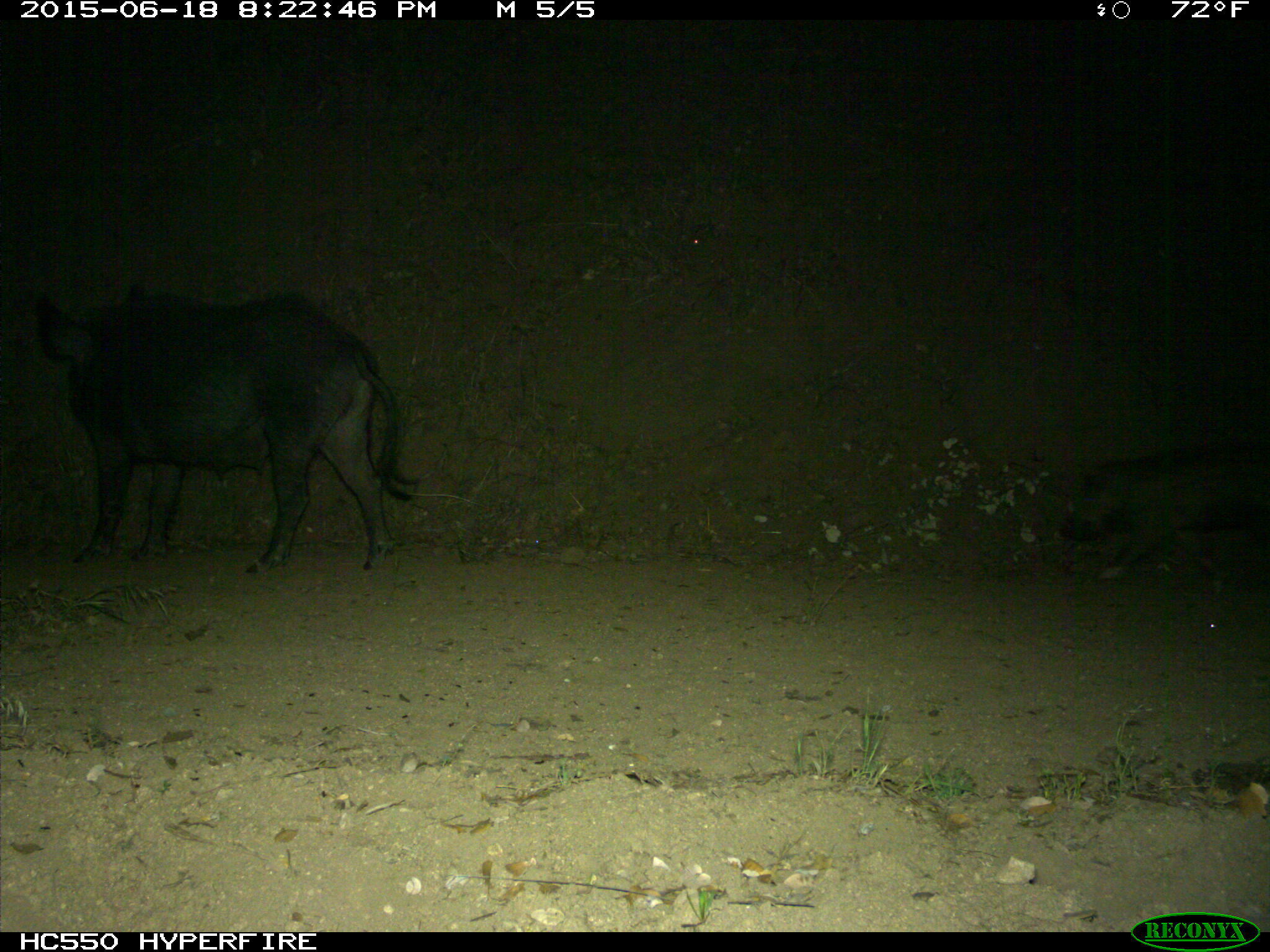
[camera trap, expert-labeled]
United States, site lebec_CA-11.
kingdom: Animalia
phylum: Chordata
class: Mammalia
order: Artiodactyla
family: Suidae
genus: Sus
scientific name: Sus scrofa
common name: wild boar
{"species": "Sus scrofa (wild boar)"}